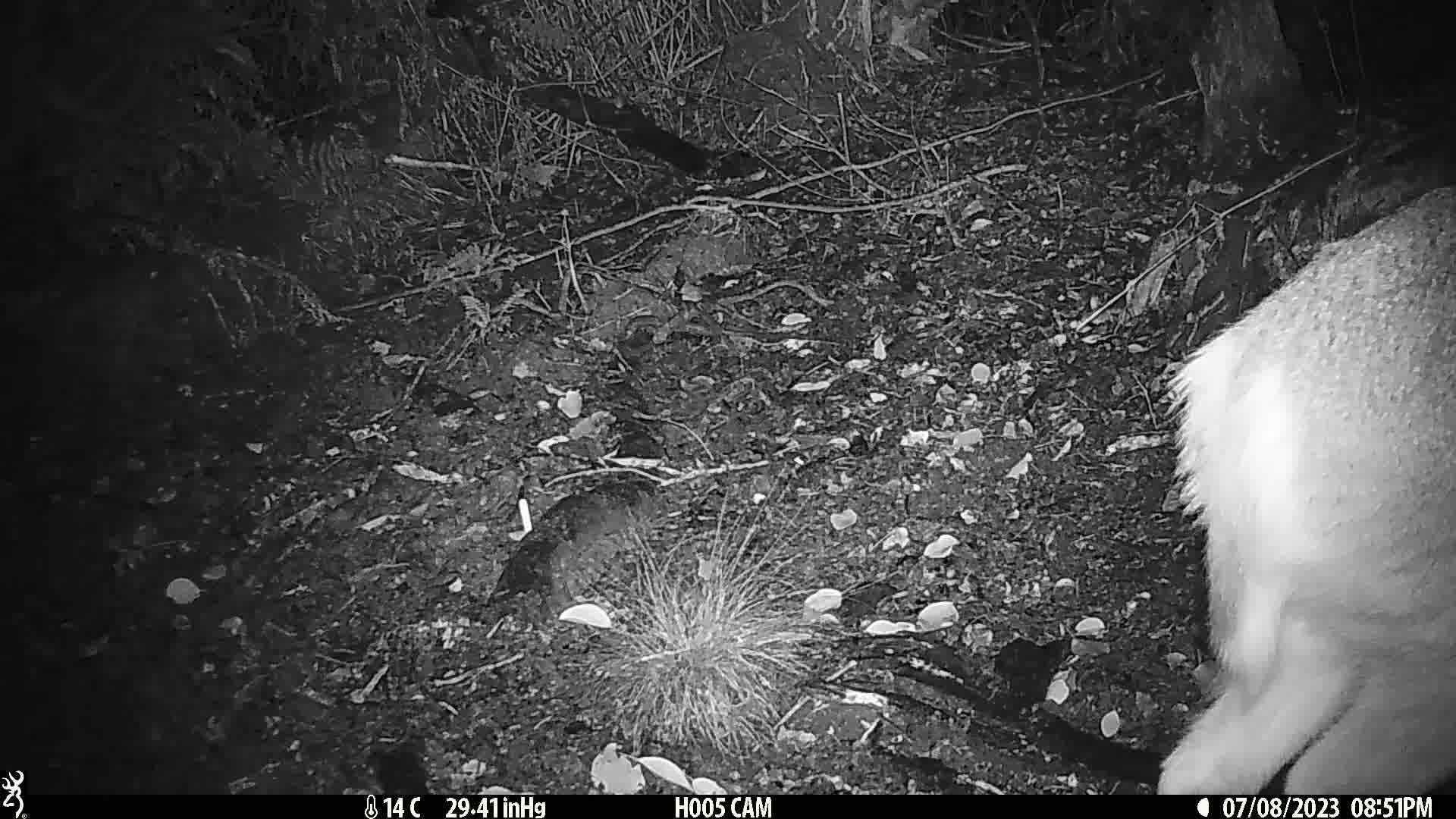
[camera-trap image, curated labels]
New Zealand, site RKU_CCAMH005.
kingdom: Animalia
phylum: Chordata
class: Mammalia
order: Artiodactyla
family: Cervidae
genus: Odocoileus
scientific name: Odocoileus virginianus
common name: white-tailed deer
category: white tailed deer